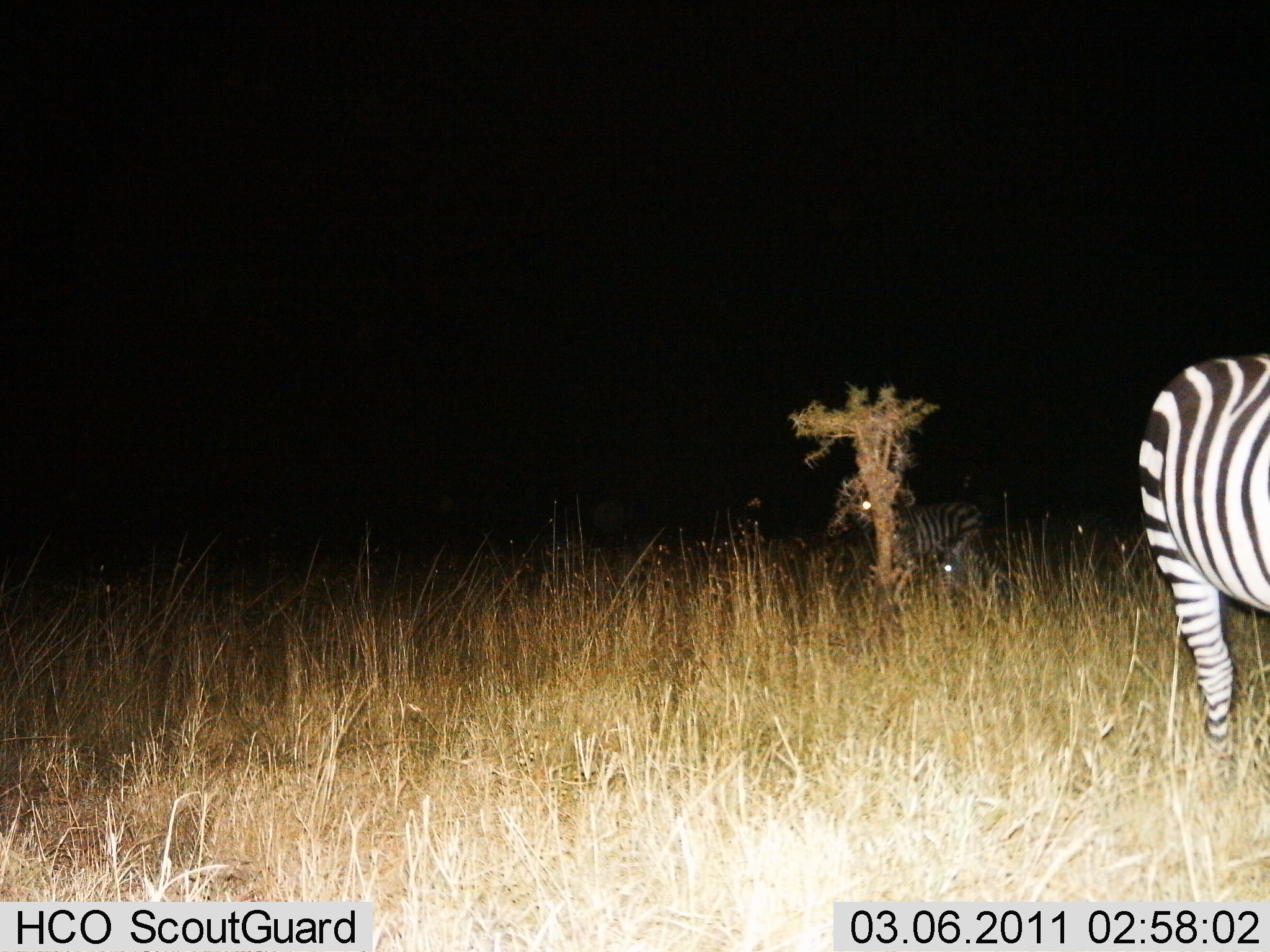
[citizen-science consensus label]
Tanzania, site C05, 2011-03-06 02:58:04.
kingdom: Animalia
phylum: Chordata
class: Mammalia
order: Perissodactyla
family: Equidae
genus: Equus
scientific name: Equus quagga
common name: plains zebra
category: zebra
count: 2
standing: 91%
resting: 9%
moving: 9%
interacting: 0%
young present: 9%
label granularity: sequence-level